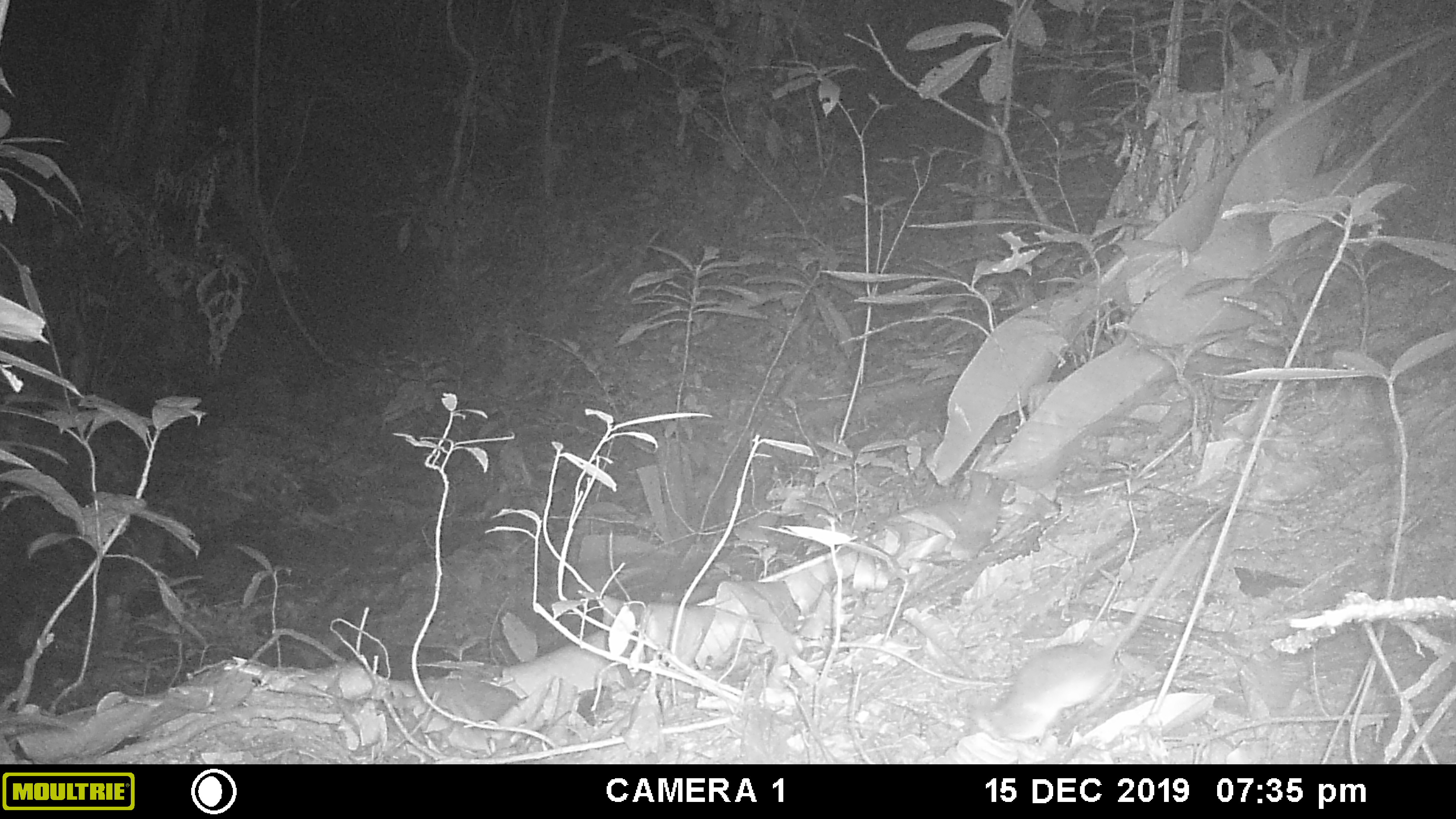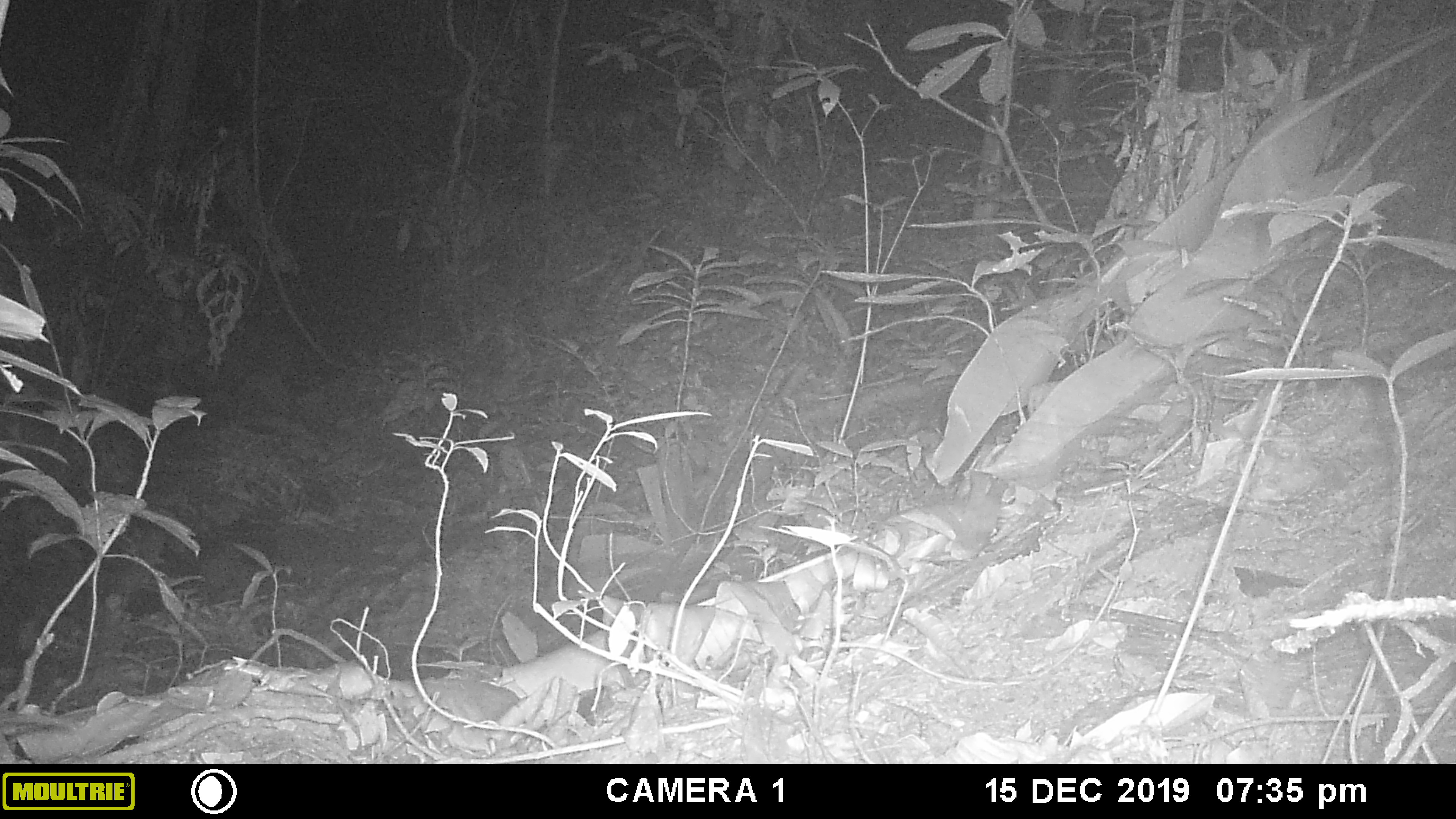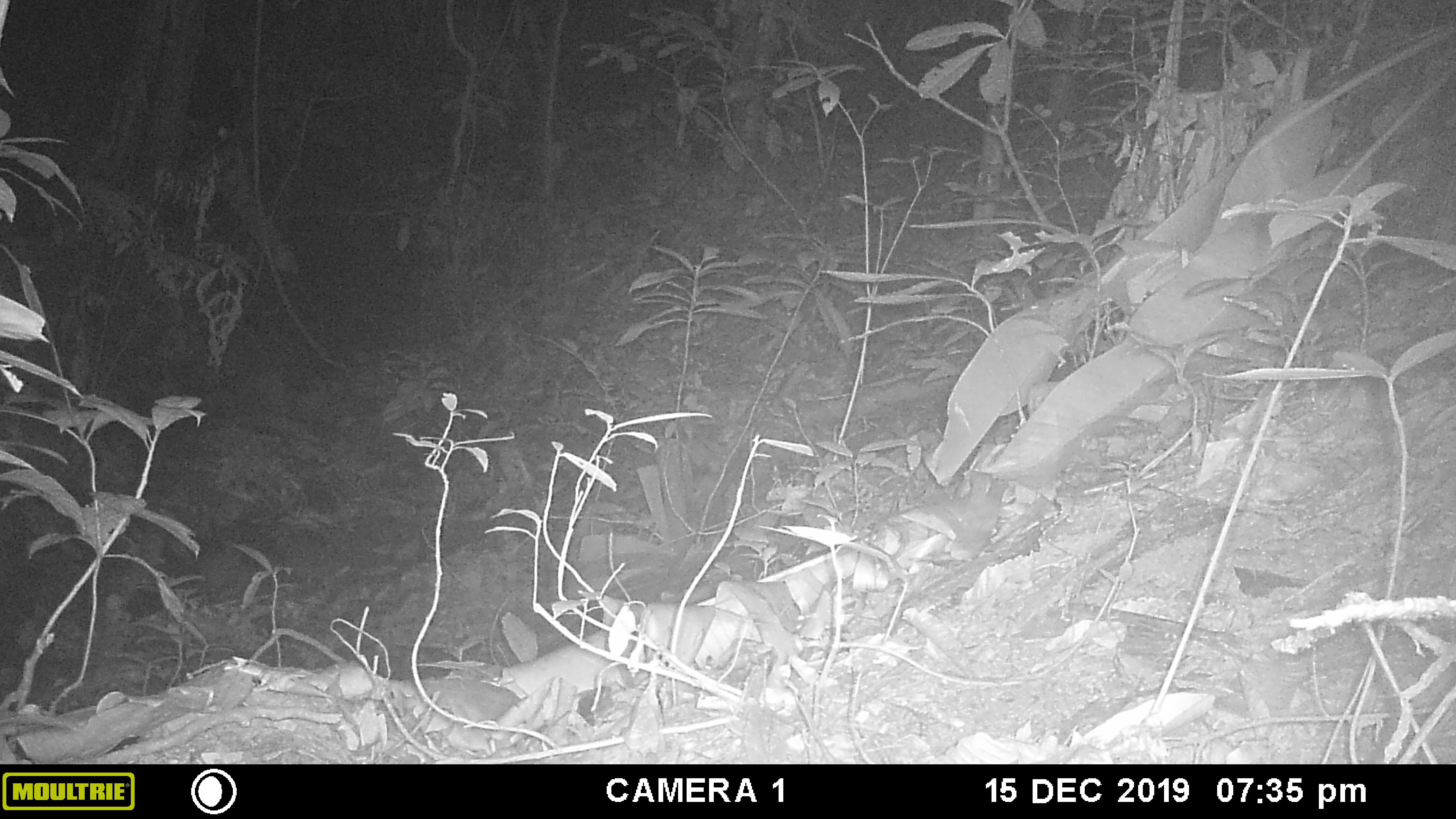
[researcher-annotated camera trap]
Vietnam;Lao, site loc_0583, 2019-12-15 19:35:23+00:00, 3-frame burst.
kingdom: Animalia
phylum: Chordata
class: Mammalia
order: Rodentia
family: Muridae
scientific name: Muridae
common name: old-world mice and rats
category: unidentified murid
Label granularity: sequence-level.